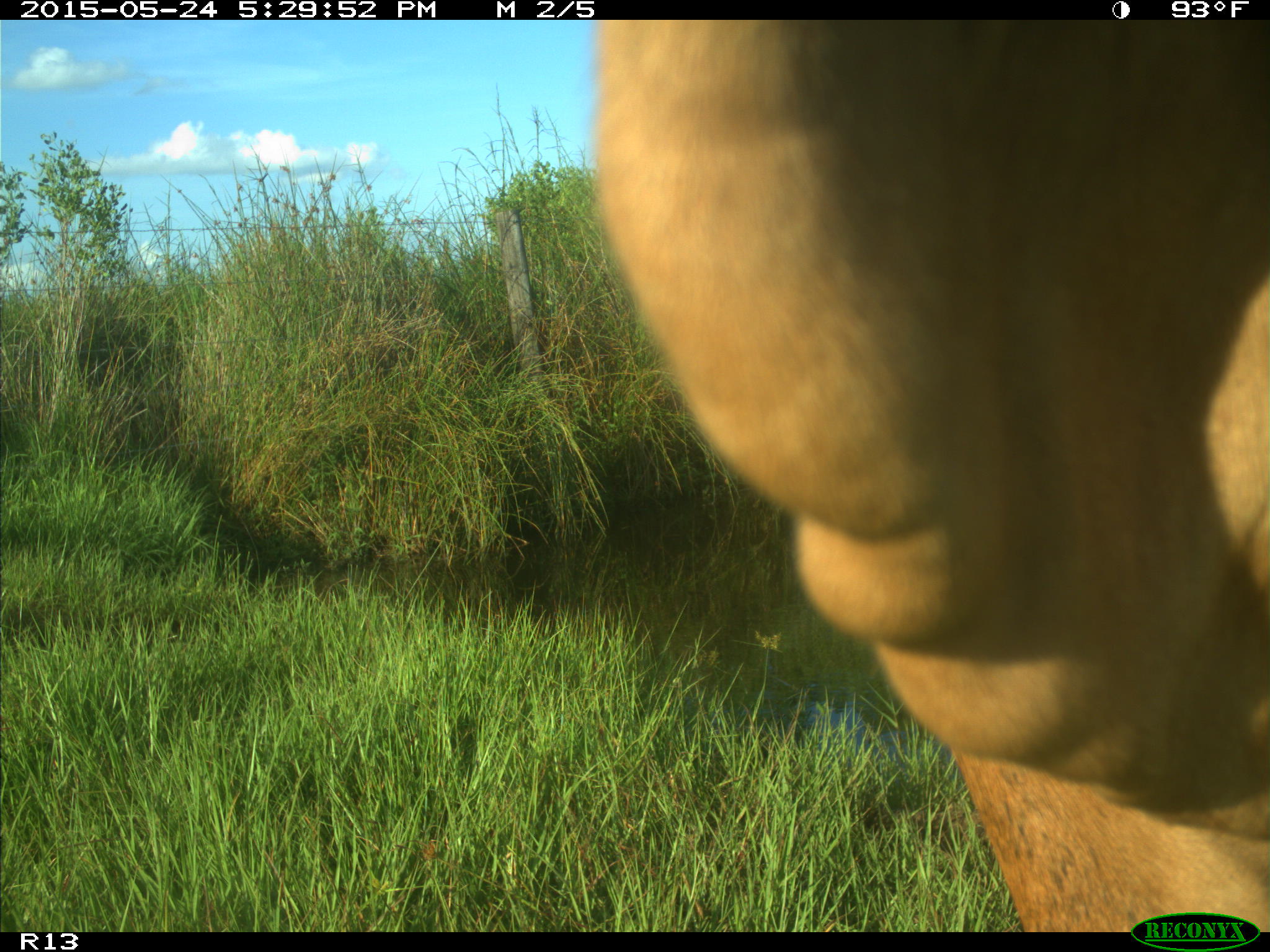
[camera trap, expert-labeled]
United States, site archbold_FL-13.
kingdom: Animalia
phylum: Chordata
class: Mammalia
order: Artiodactyla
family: Bovidae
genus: Bos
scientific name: Bos taurus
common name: domestic cow